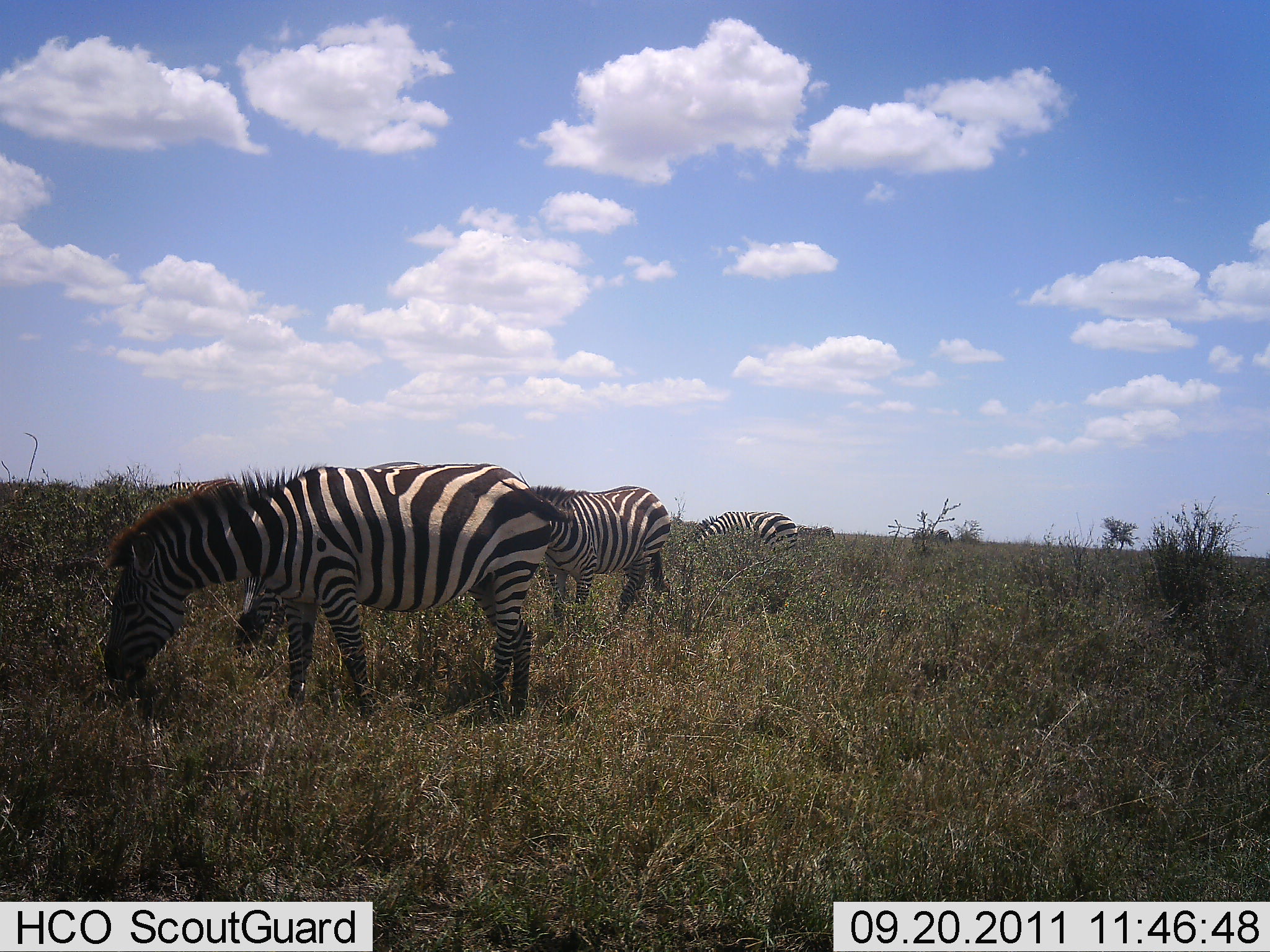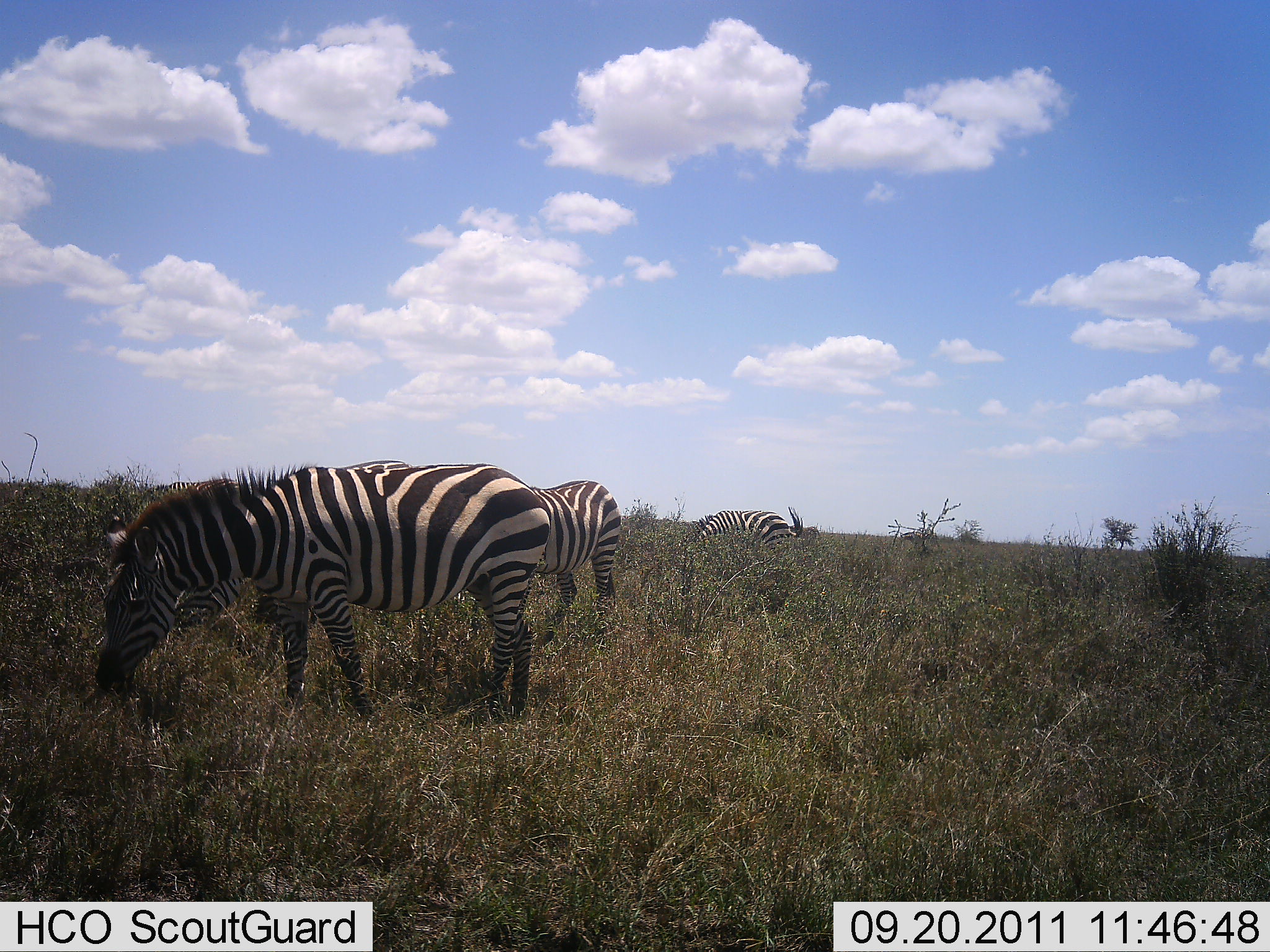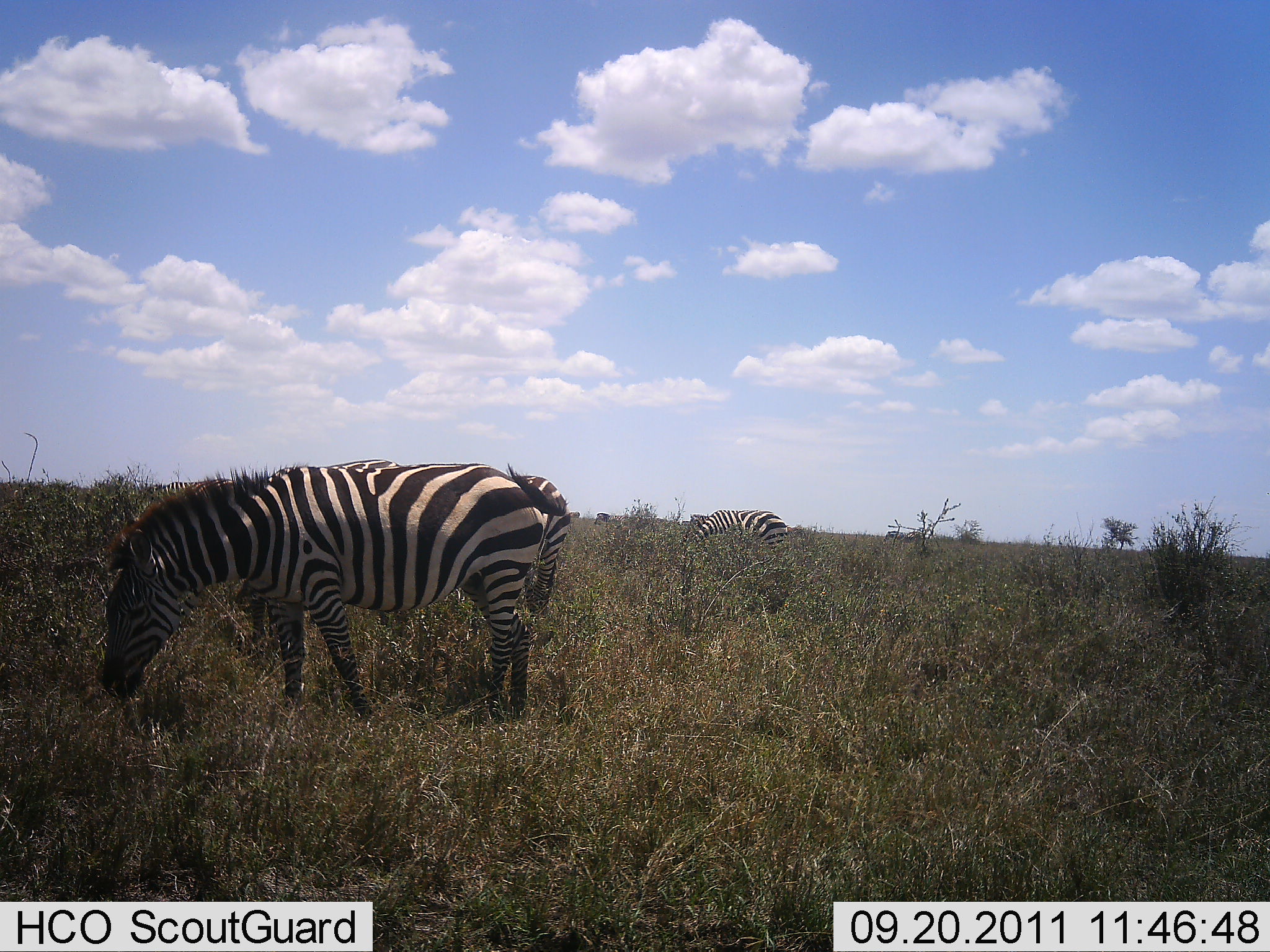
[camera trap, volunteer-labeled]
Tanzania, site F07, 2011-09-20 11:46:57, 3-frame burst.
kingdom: Animalia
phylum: Chordata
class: Mammalia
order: Perissodactyla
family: Equidae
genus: Equus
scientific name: Equus quagga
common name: plains zebra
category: zebra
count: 5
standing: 23%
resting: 0%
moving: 31%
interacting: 0%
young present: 0%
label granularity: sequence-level